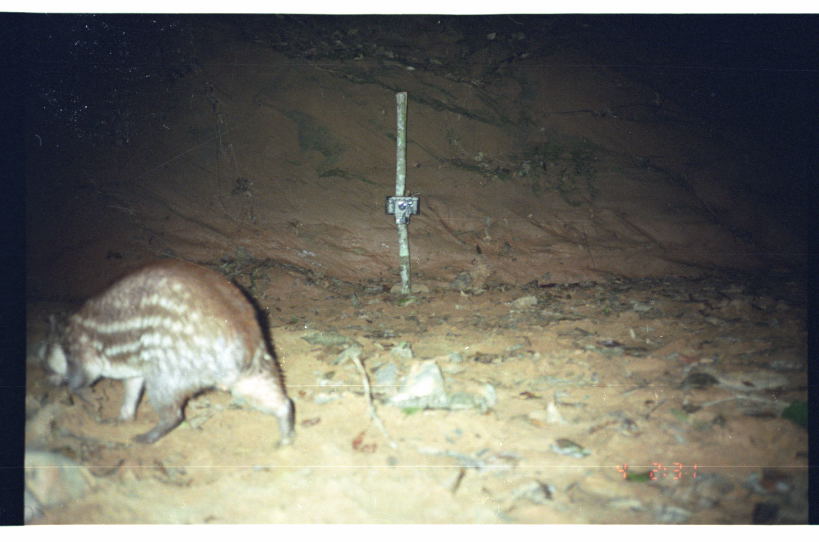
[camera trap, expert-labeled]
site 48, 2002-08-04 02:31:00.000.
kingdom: Animalia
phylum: Chordata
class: Mammalia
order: Rodentia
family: Cuniculidae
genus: Cuniculus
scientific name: Cuniculus paca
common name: spotted paca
Cuniculus paca (spotted paca).